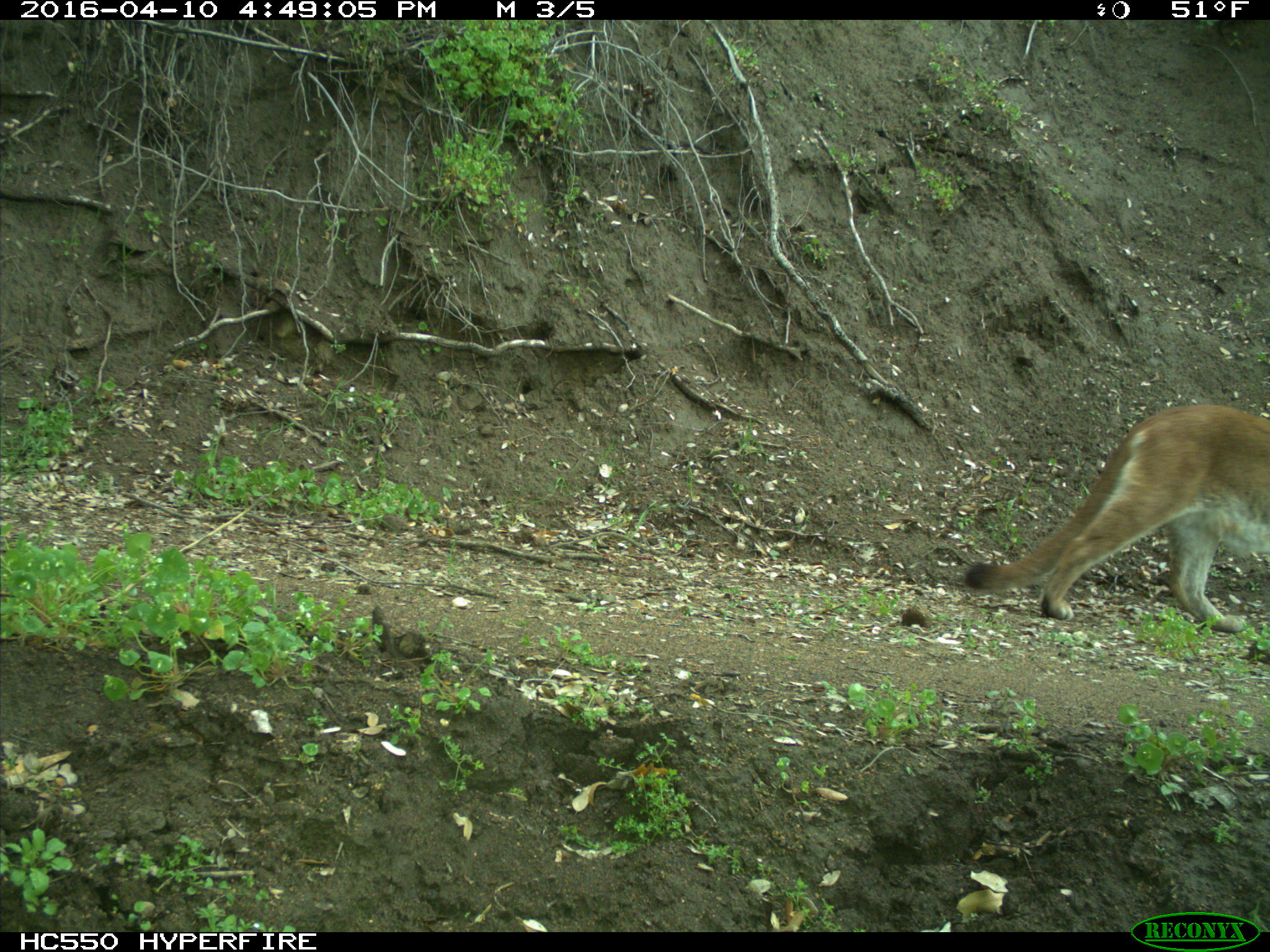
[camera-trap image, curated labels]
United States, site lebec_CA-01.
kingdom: Animalia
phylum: Chordata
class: Mammalia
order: Carnivora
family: Felidae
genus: Puma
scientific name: Puma concolor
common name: mountain lion